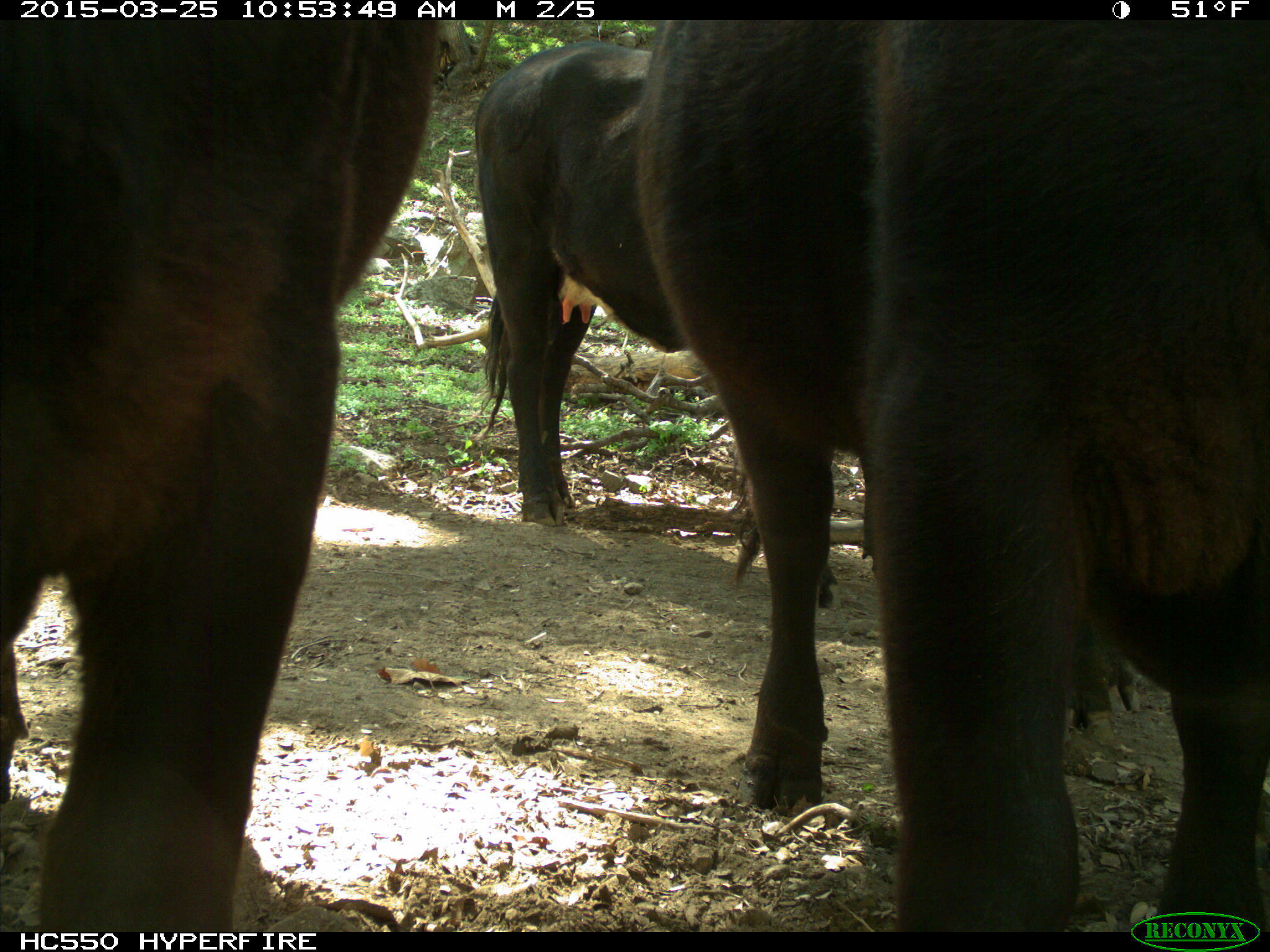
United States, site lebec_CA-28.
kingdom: Animalia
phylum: Chordata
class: Mammalia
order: Artiodactyla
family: Bovidae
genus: Bos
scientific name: Bos taurus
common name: domestic cow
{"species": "Bos taurus (domestic cow)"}